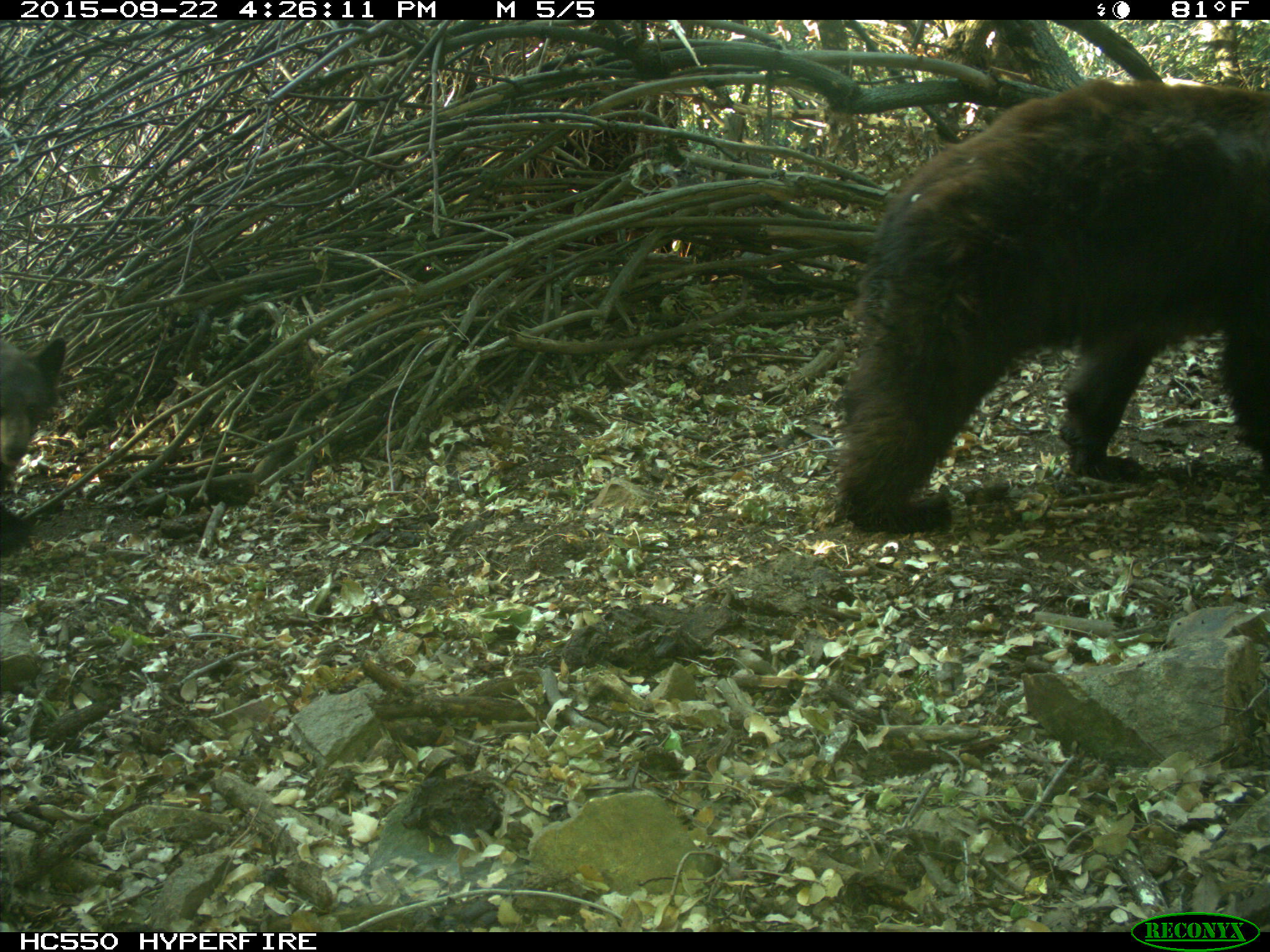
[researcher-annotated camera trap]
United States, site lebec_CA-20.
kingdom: Animalia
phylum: Chordata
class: Mammalia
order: Carnivora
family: Ursidae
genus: Ursus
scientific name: Ursus americanus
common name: american black bear